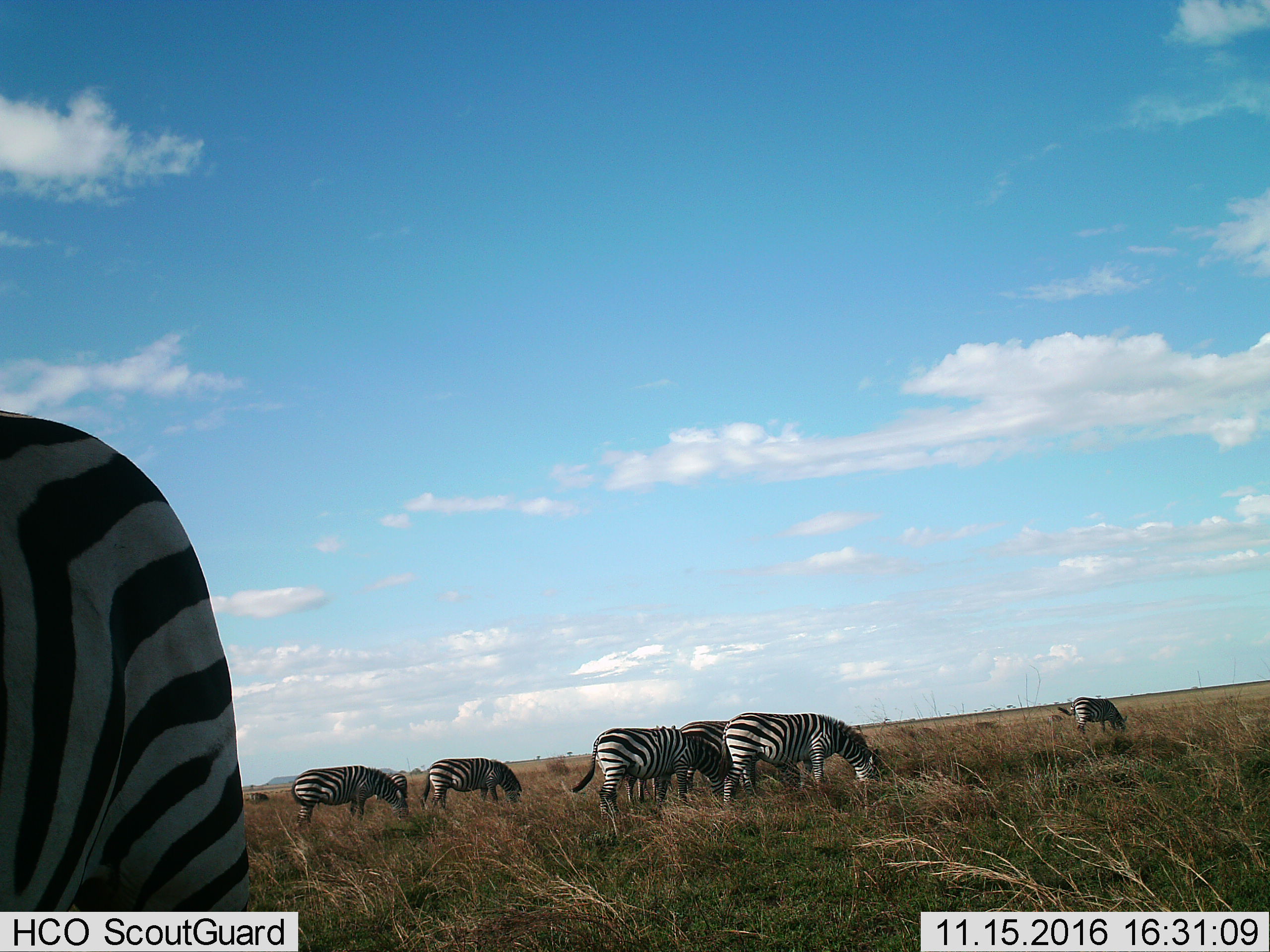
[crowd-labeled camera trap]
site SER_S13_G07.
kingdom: Animalia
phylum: Chordata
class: Mammalia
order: Perissodactyla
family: Equidae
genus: Equus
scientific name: Equus quagga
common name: plains zebra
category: zebraplains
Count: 9.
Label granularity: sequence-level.